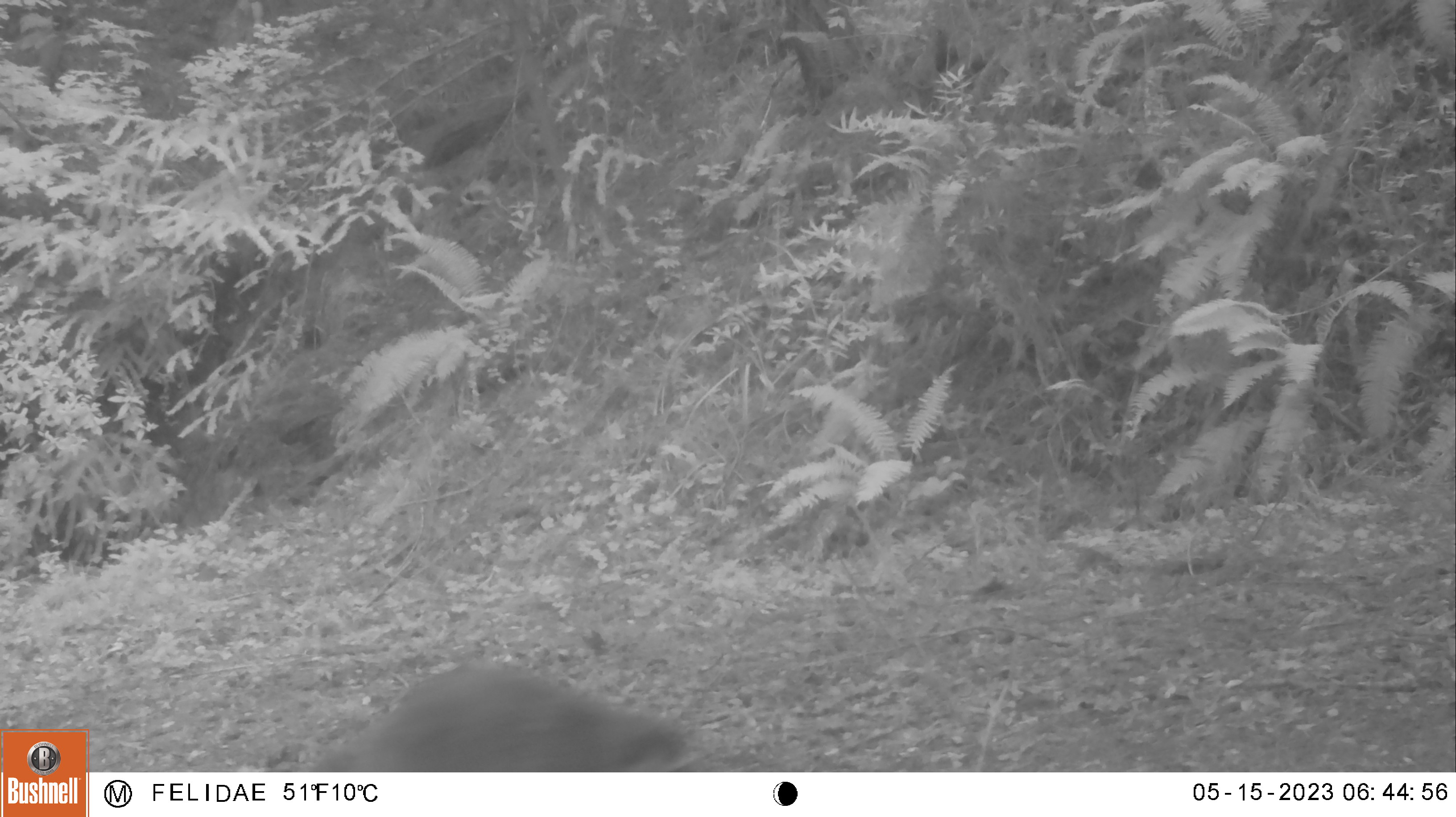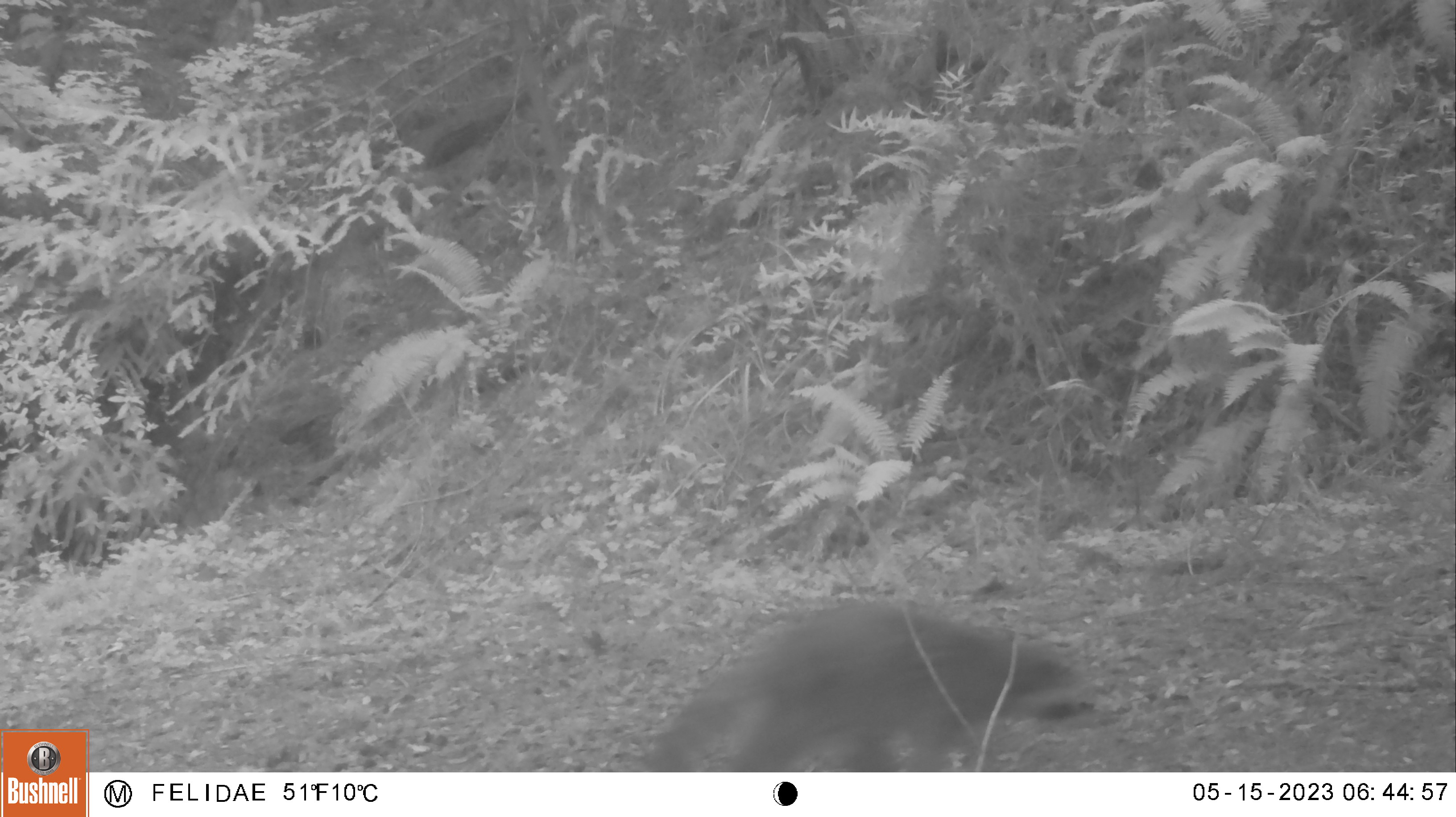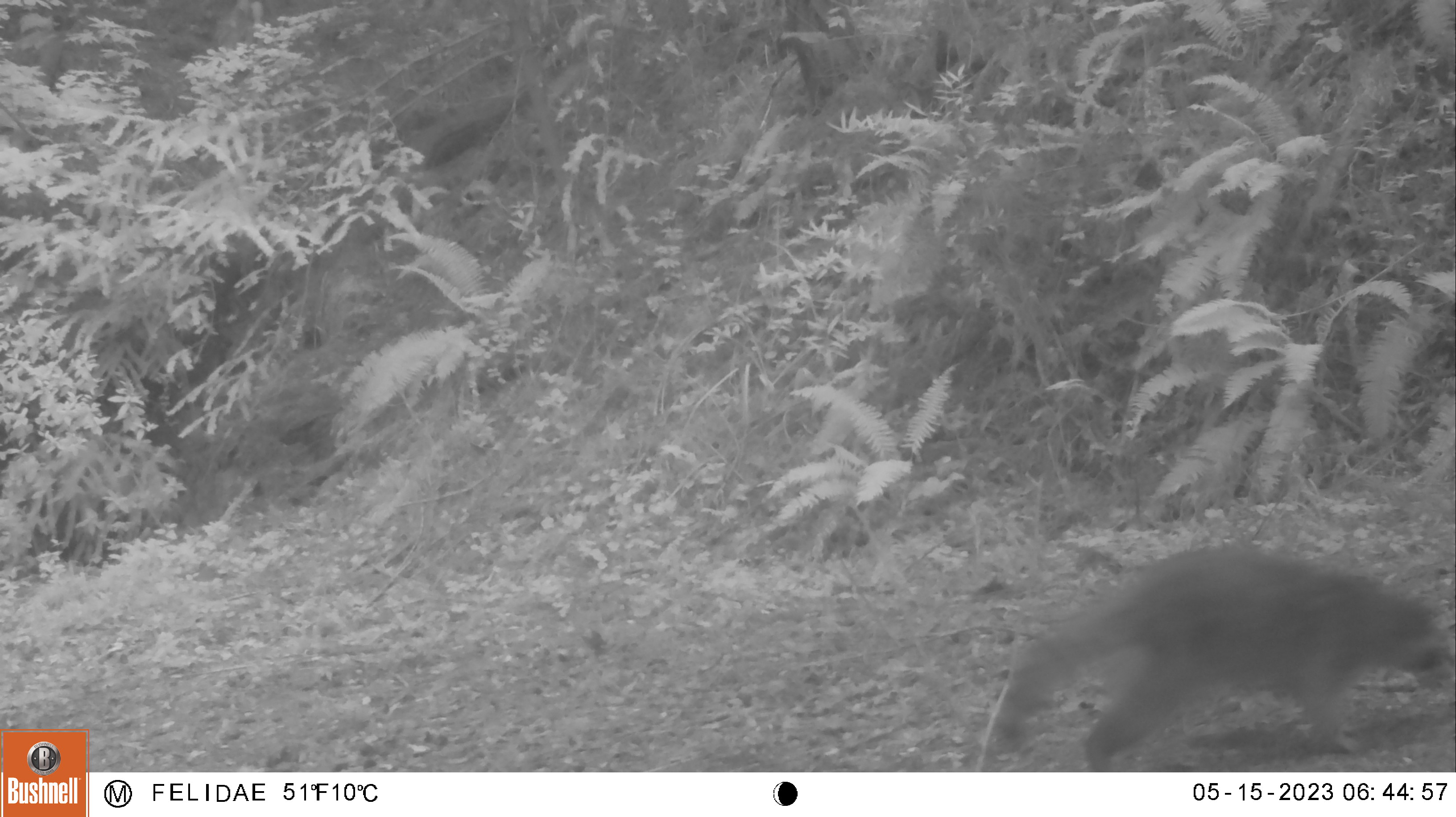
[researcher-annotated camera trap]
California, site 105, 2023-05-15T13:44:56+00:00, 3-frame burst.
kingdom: Animalia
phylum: Chordata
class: Mammalia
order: Carnivora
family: Procyonidae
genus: Procyon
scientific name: Procyon lotor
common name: raccoon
Raccoon (Procyon lotor).